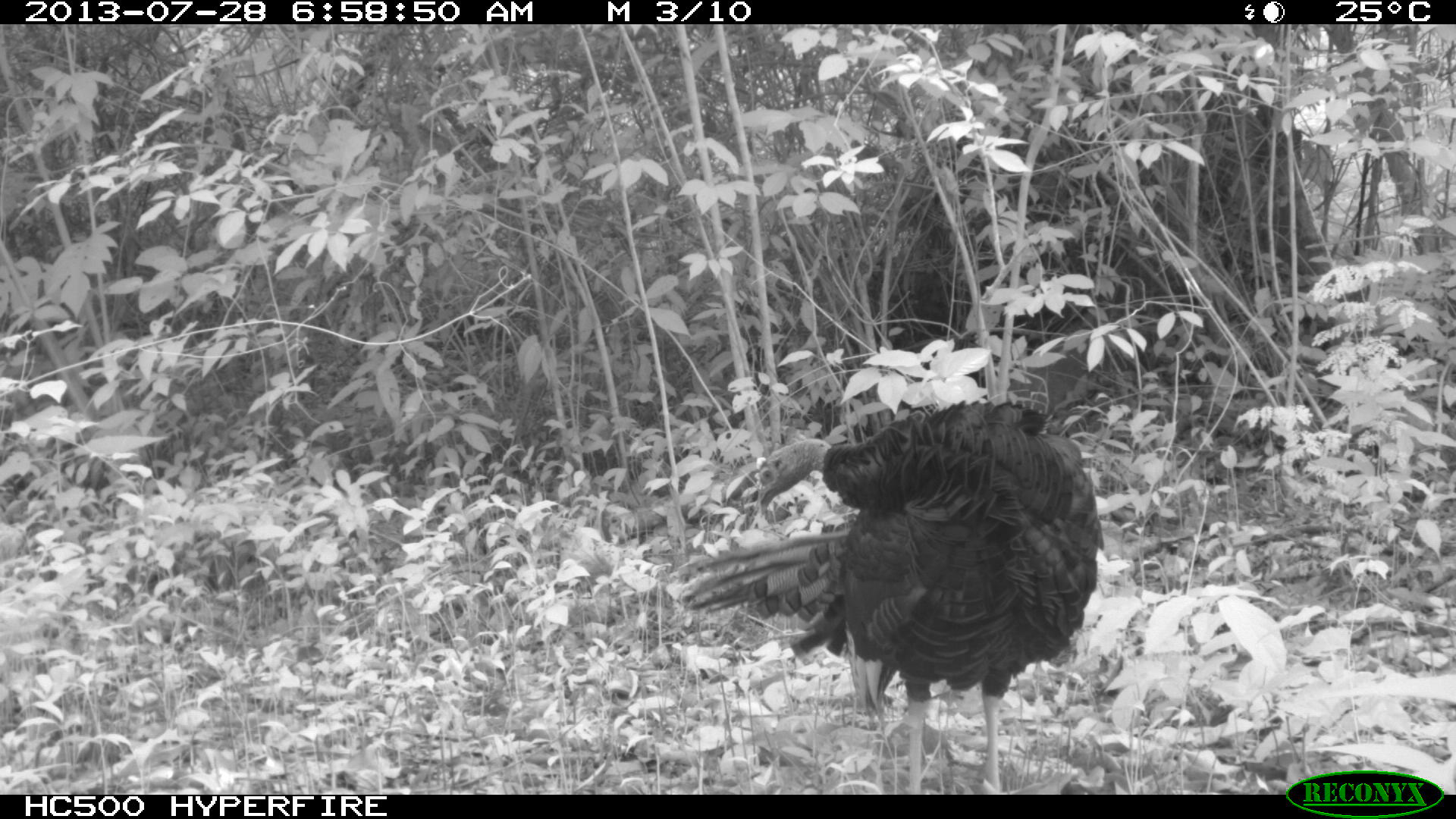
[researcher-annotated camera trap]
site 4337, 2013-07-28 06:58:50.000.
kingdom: Animalia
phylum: Chordata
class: Aves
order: Galliformes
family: Phasianidae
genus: Meleagris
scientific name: Meleagris ocellata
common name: ocellated turkey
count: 1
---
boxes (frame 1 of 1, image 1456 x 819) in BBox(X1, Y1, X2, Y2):
meleagris ocellata: BBox(678, 397, 1103, 793)